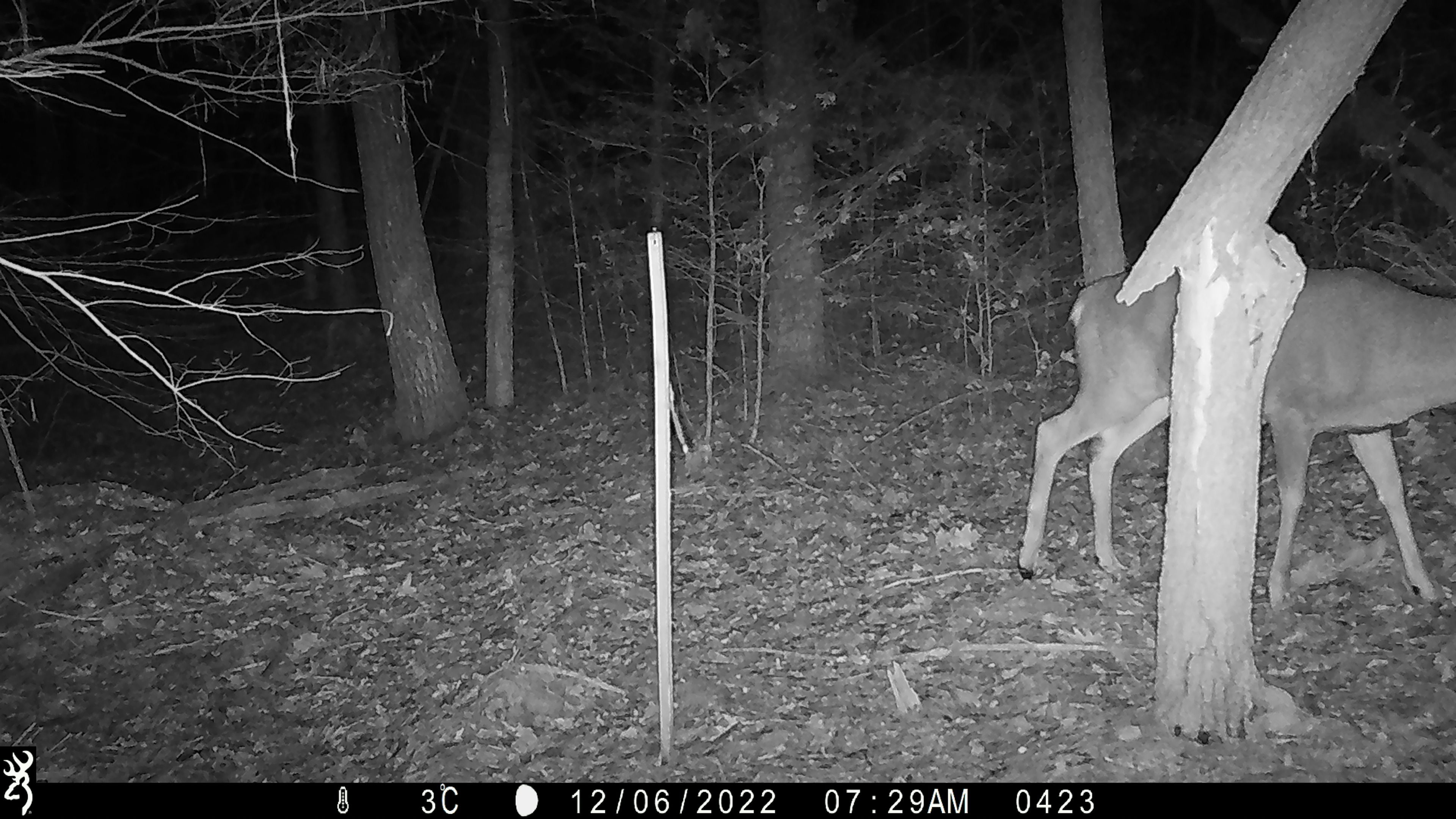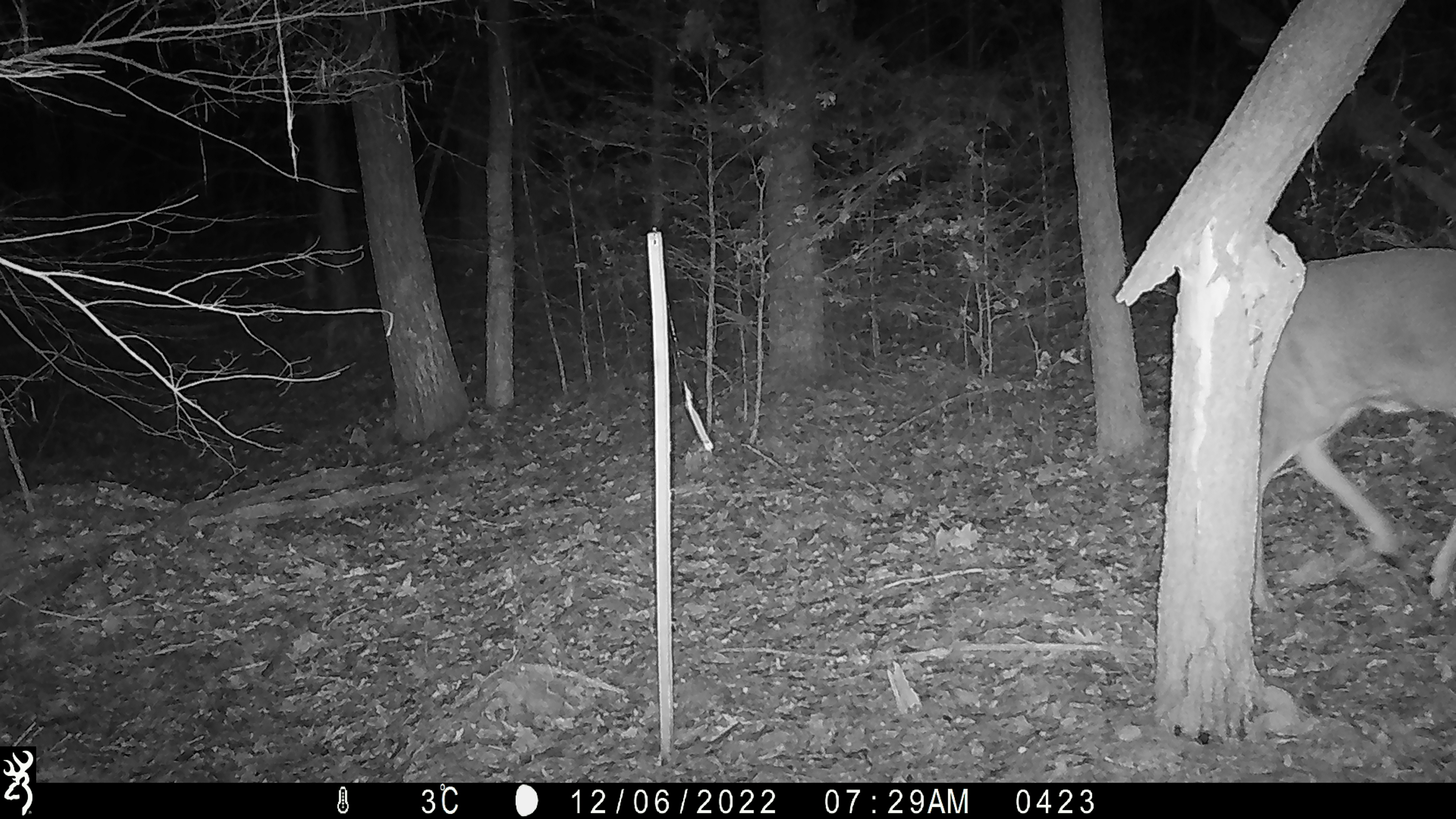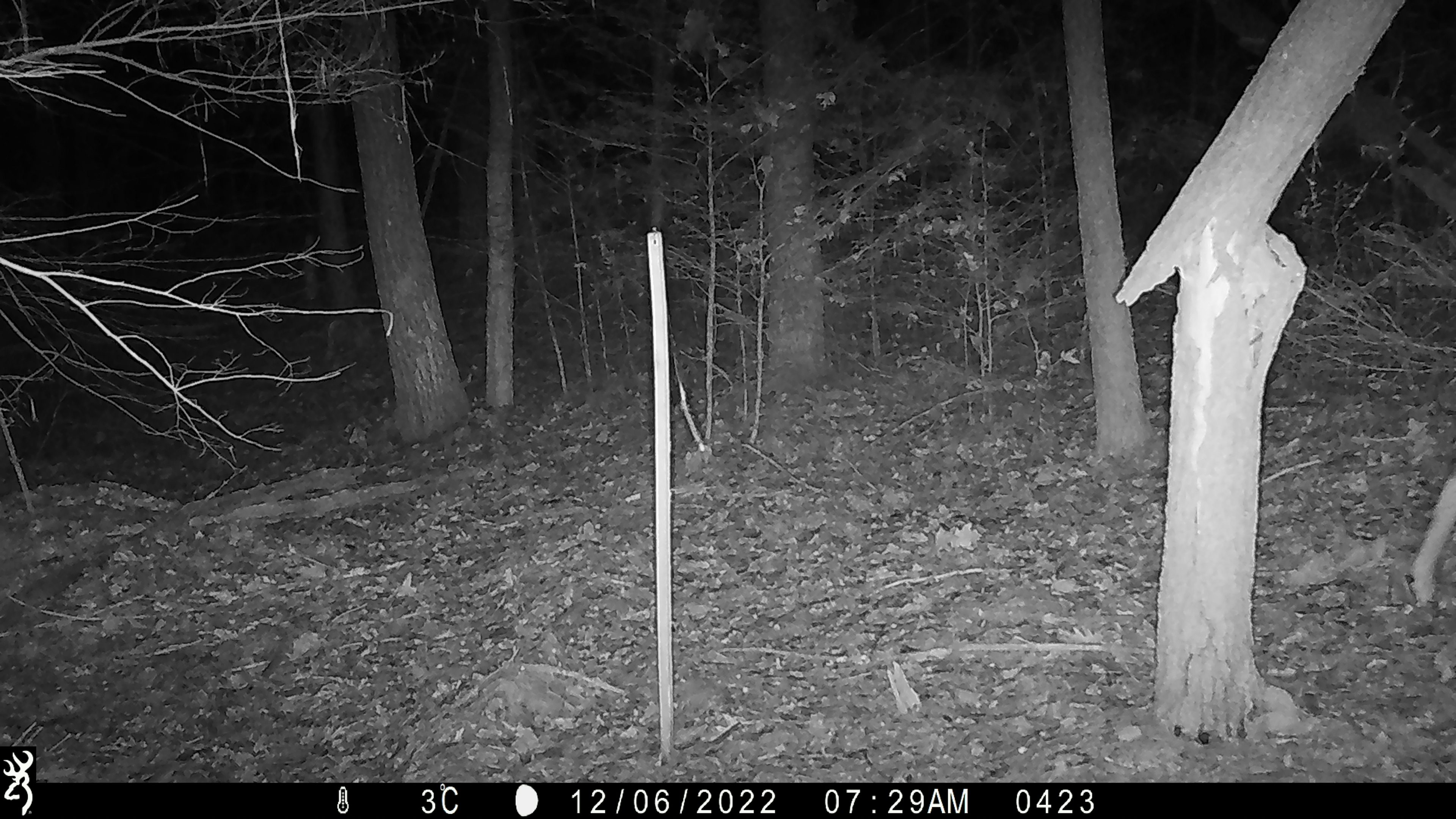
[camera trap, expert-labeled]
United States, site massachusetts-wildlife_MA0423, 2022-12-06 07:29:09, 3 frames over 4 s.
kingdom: Animalia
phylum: Chordata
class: Mammalia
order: Artiodactyla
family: Cervidae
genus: Odocoileus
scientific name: Odocoileus virginianus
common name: white-tailed deer